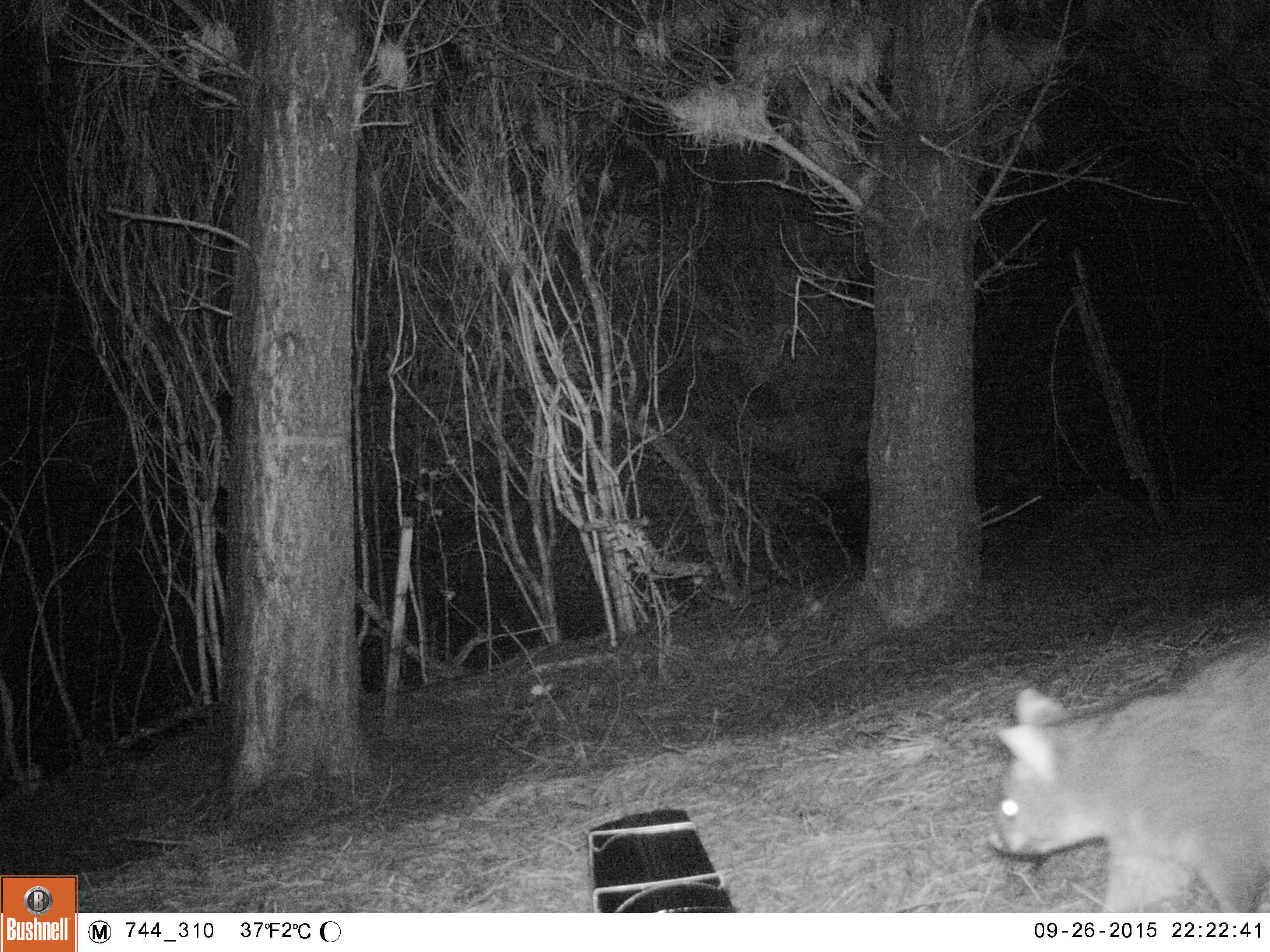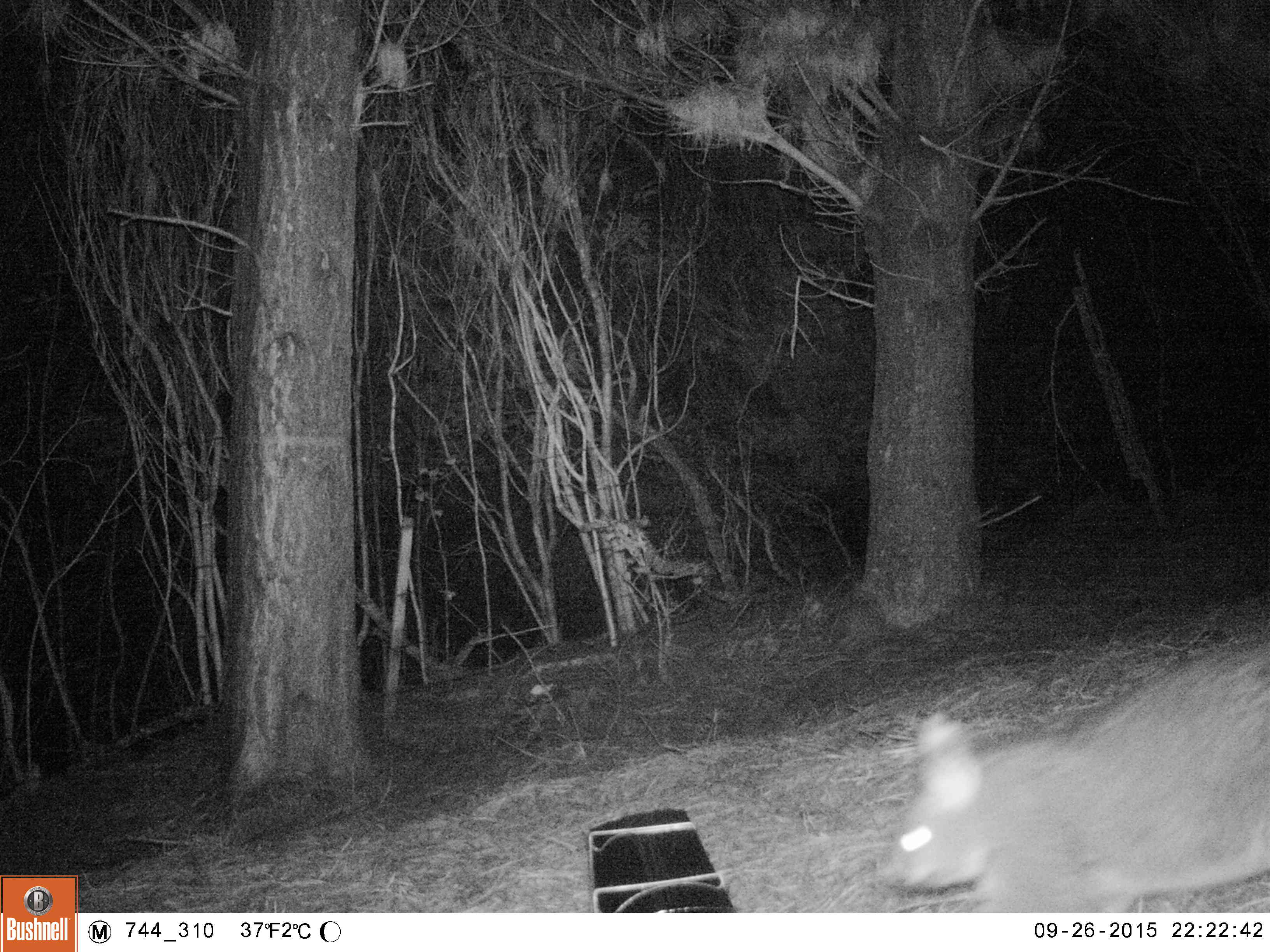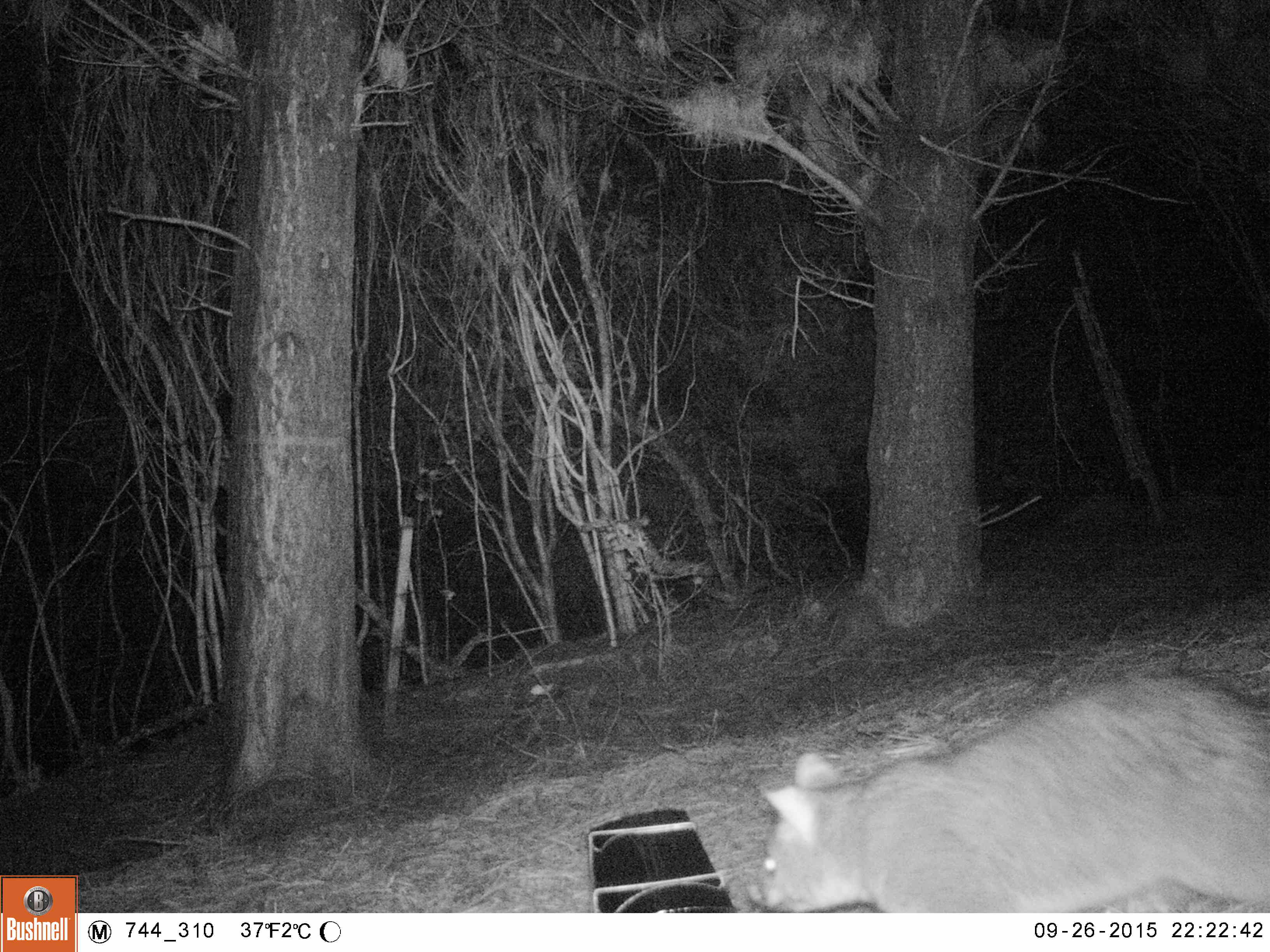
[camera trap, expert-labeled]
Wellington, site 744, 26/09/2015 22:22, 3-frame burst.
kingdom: Animalia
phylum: Chordata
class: Mammalia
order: Didelphimorphia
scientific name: Didelphimorphia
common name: possum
Possum (Didelphimorphia).